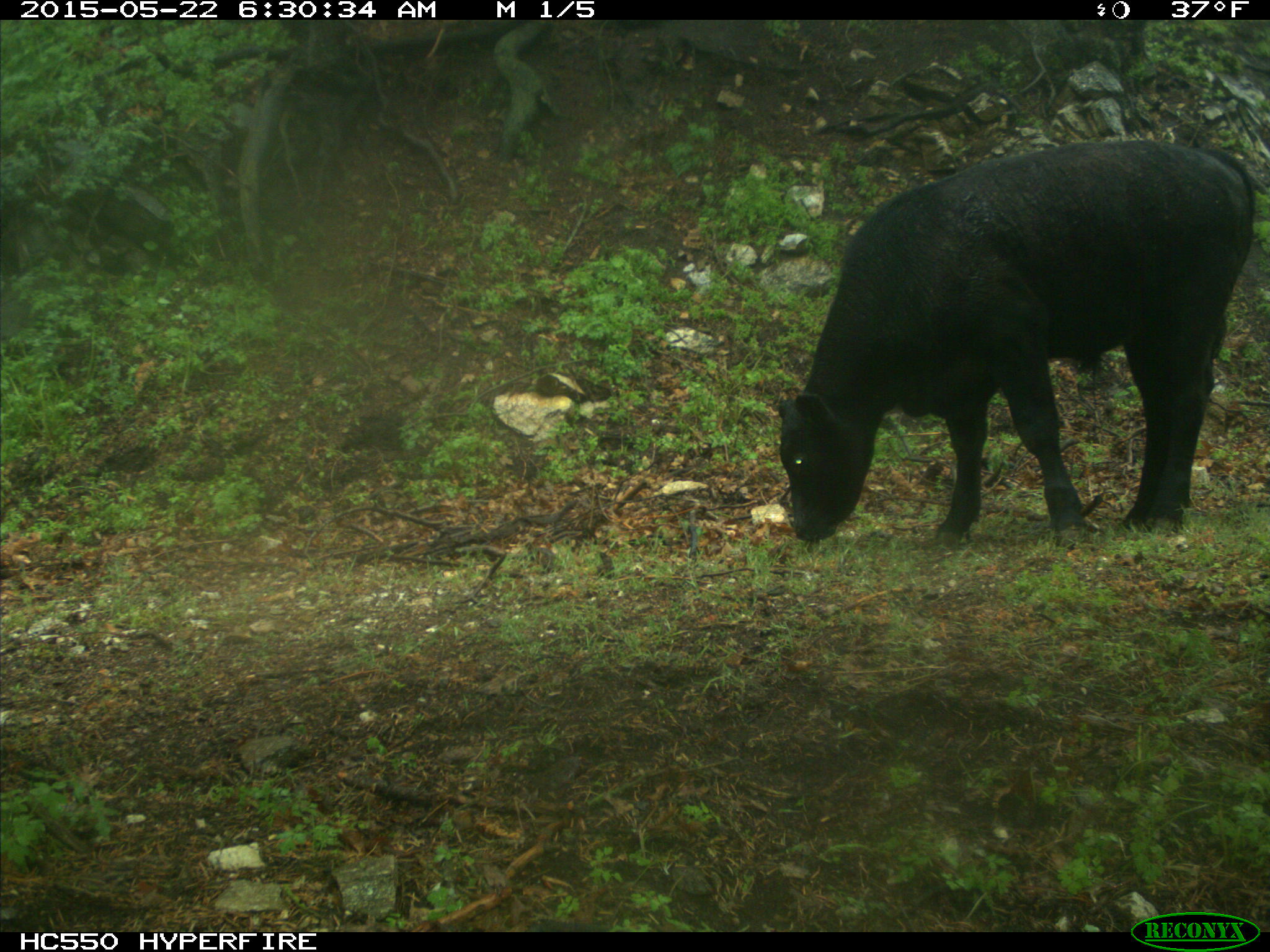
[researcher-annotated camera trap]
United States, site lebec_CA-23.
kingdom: Animalia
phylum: Chordata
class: Mammalia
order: Artiodactyla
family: Bovidae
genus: Bos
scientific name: Bos taurus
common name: domestic cow